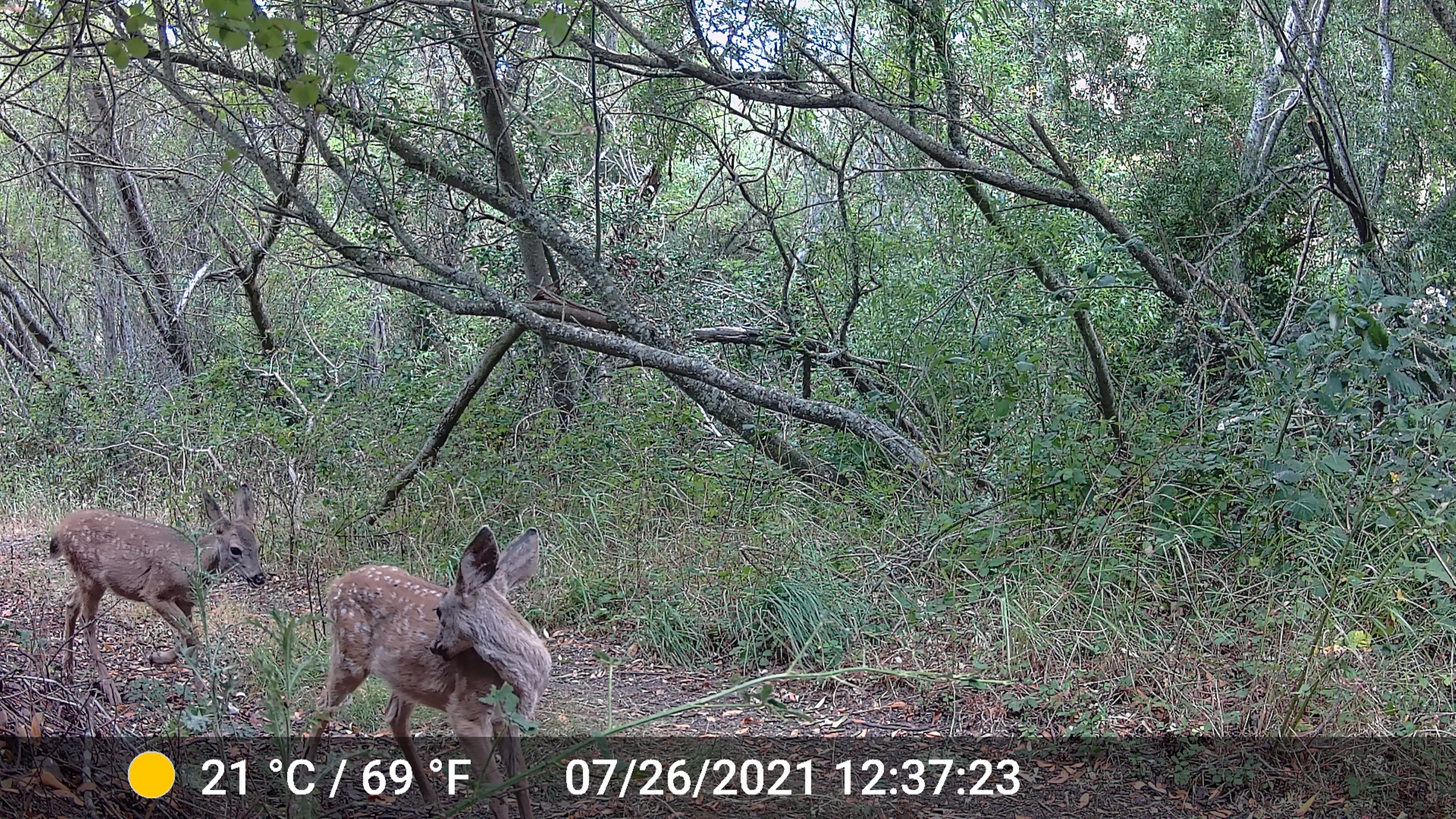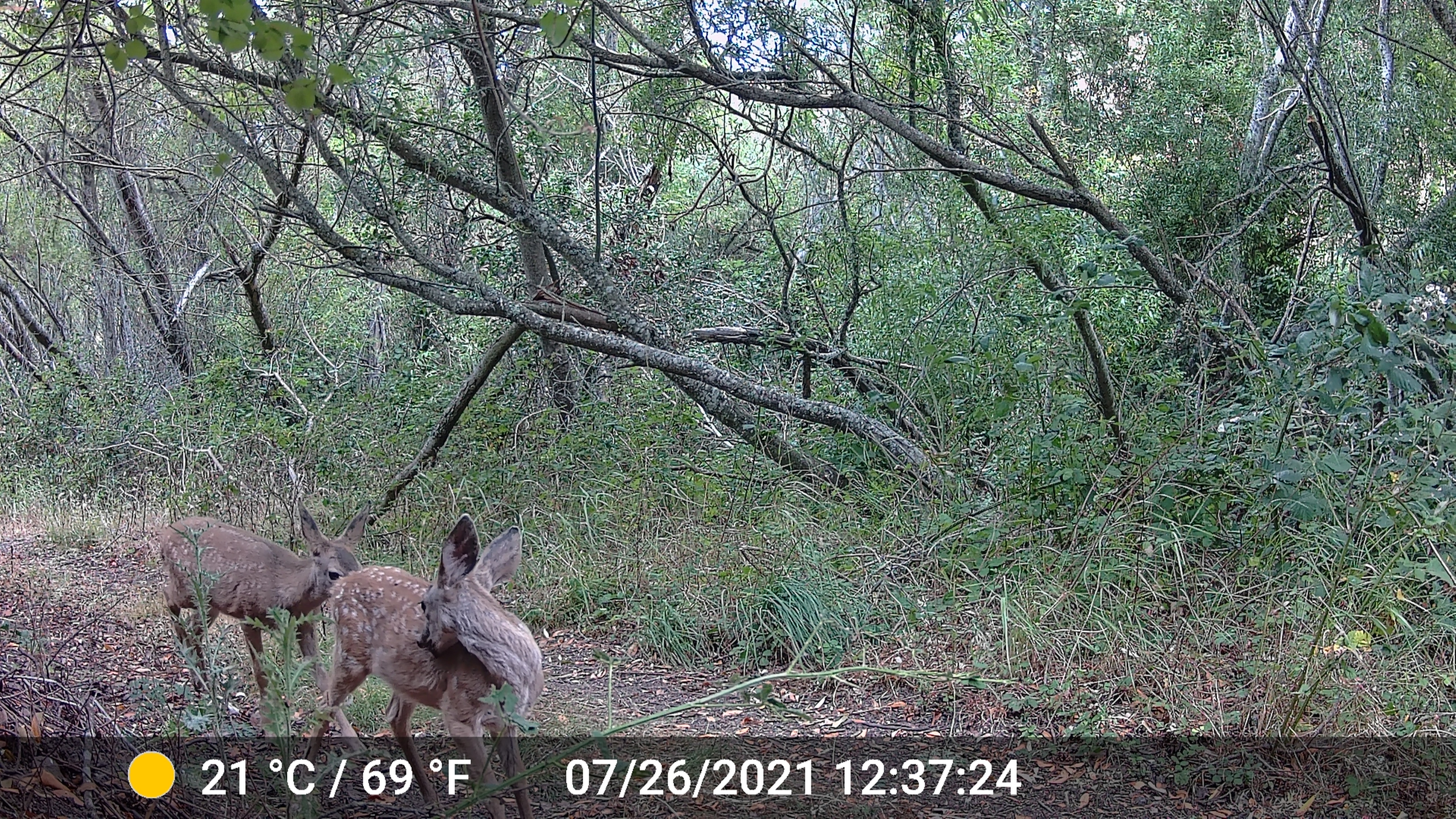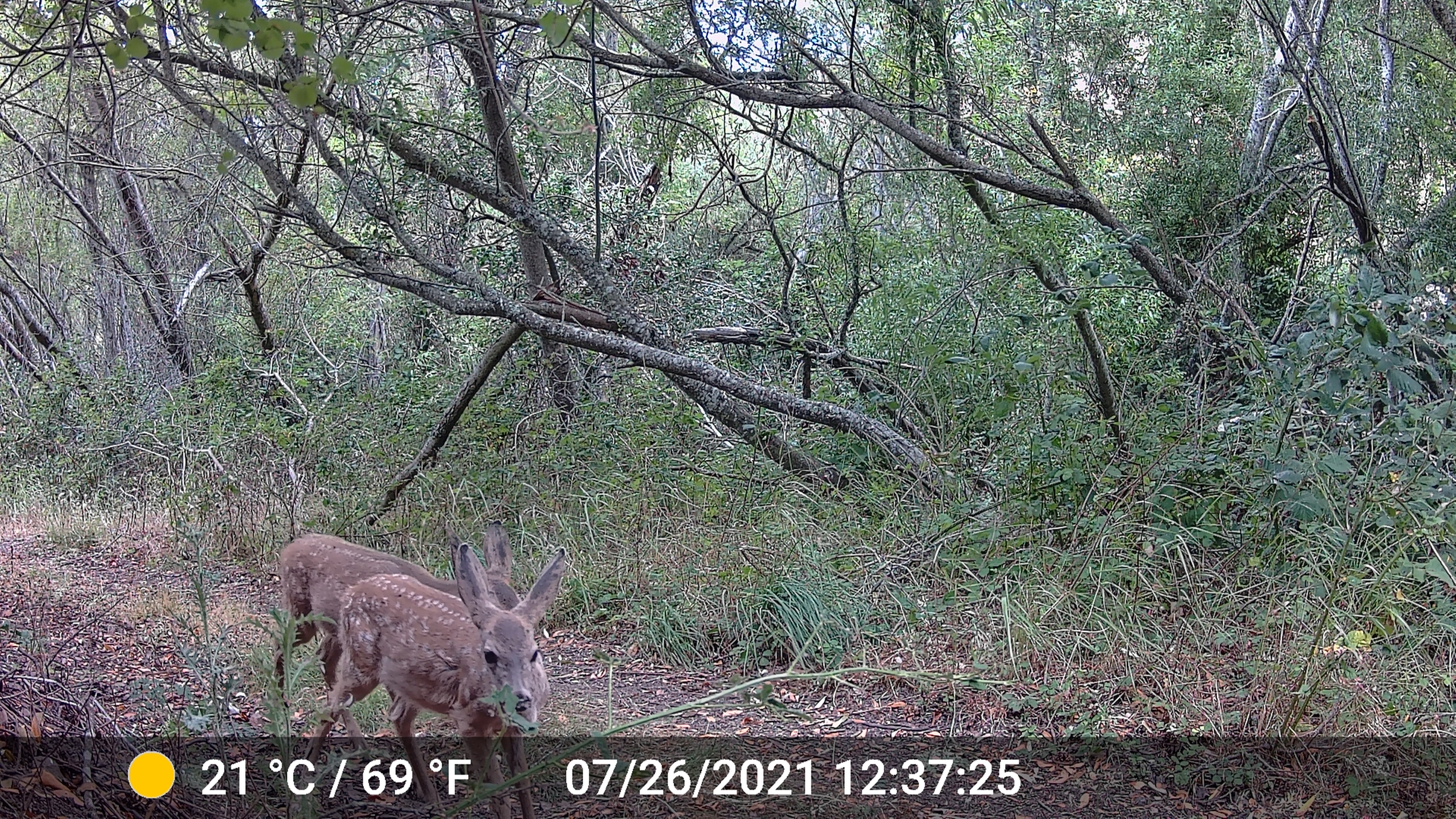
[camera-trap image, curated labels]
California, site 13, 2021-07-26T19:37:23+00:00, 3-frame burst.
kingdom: Animalia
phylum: Chordata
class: Mammalia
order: Artiodactyla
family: Cervidae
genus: Odocoileus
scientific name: Odocoileus hemionus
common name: mule deer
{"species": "mule deer (Odocoileus hemionus)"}